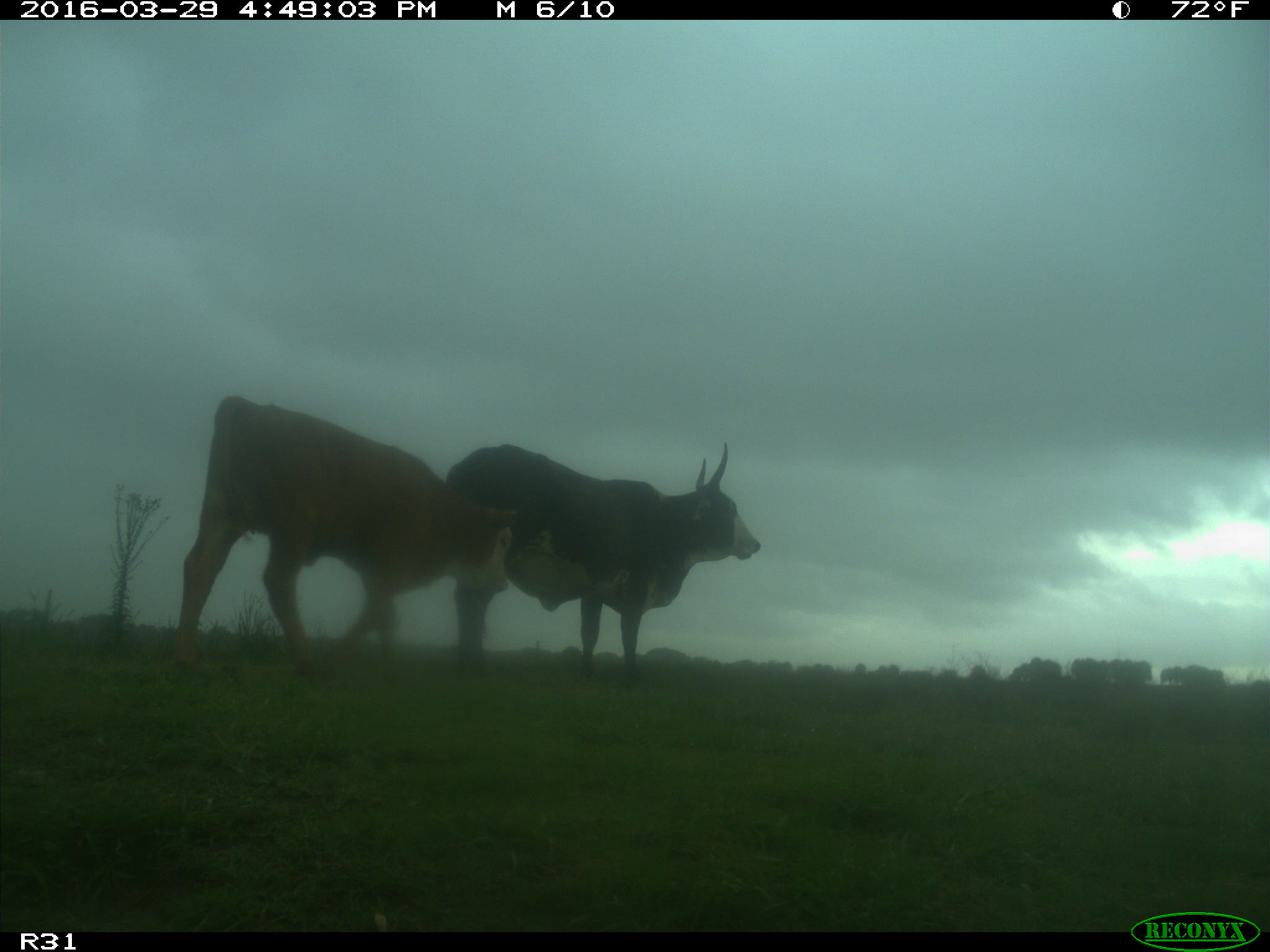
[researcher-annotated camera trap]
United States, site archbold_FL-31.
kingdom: Animalia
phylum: Chordata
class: Mammalia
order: Artiodactyla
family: Bovidae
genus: Bos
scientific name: Bos taurus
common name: domestic cow